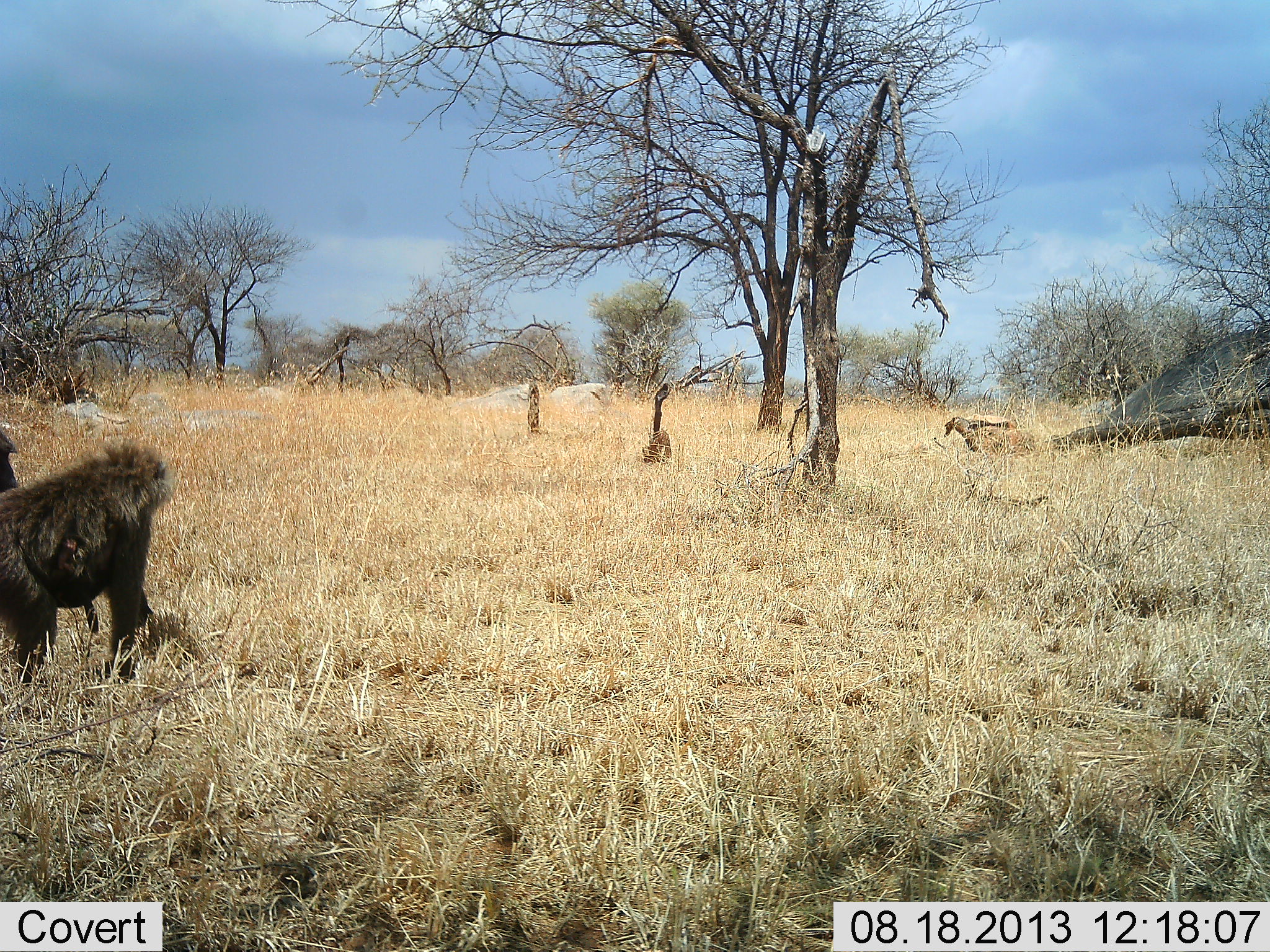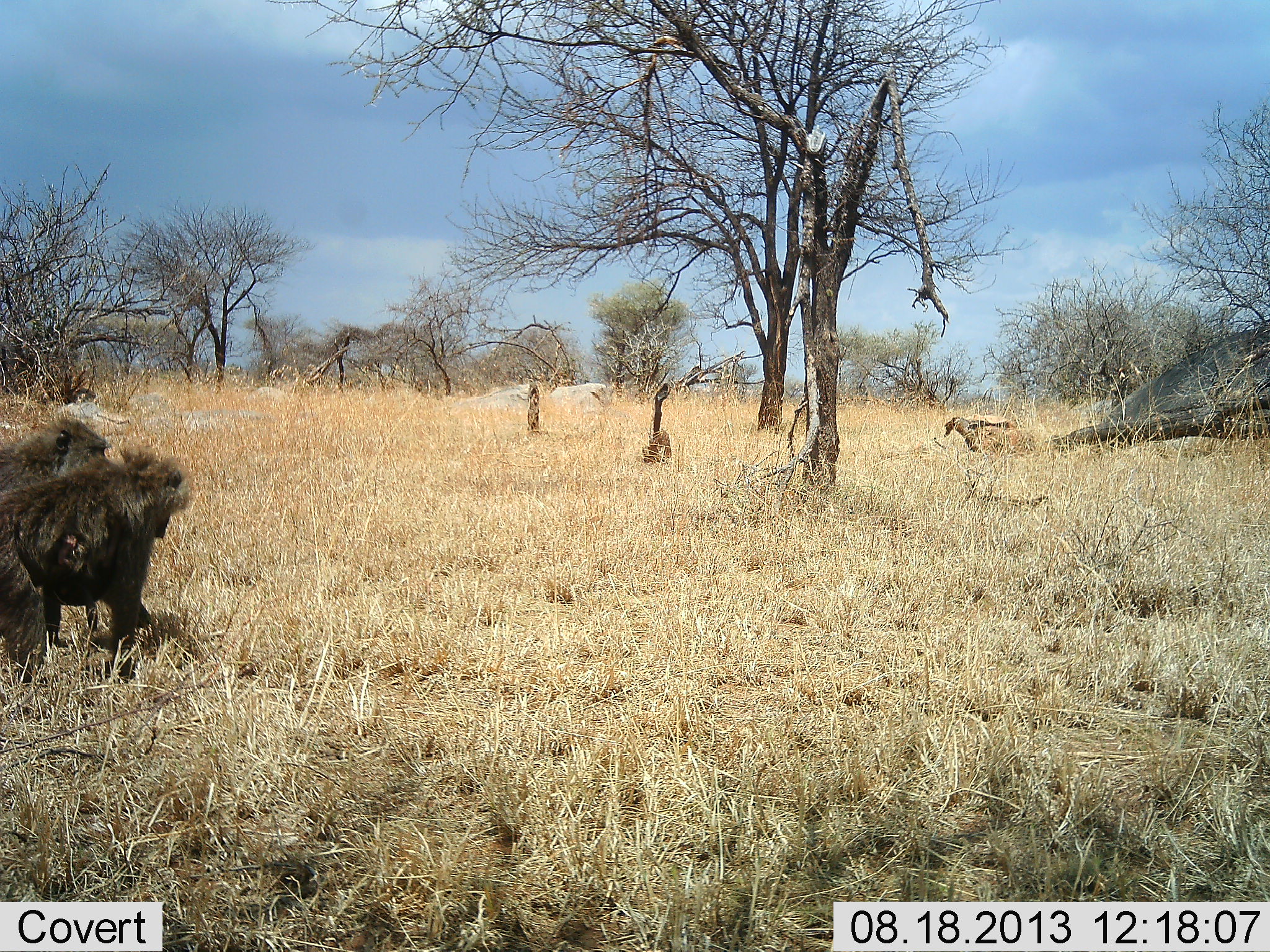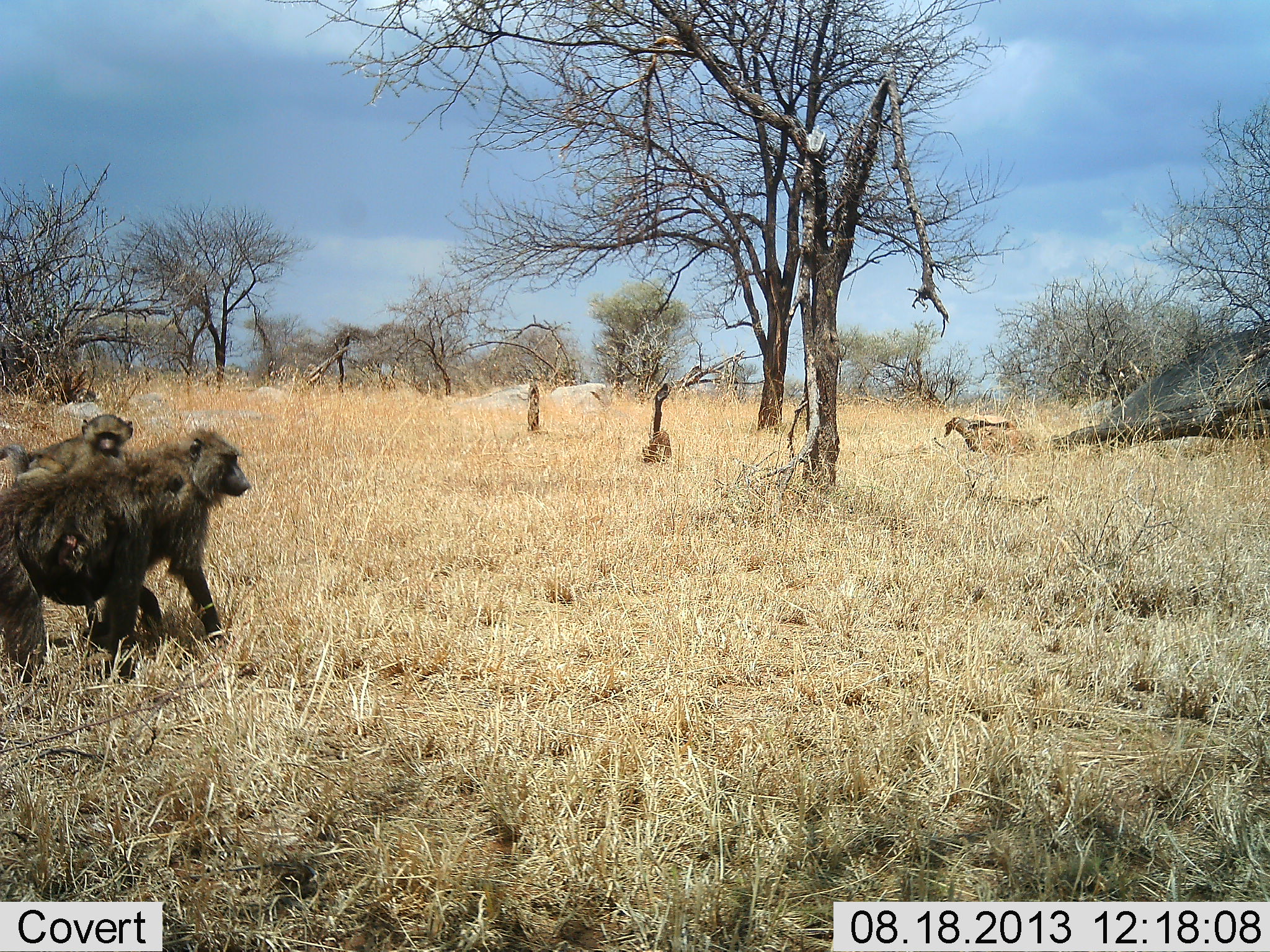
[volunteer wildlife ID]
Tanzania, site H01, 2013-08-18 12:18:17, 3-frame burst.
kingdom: Animalia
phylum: Chordata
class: Mammalia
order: Primates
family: Cercopithecidae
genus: Papio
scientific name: Papio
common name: baboon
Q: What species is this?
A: Baboon (Papio).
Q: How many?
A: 3.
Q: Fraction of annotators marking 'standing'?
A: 37%.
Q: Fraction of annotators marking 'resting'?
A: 3%.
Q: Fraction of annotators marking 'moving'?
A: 86%.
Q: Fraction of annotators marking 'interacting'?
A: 17%.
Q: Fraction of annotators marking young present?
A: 43%.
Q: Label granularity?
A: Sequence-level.